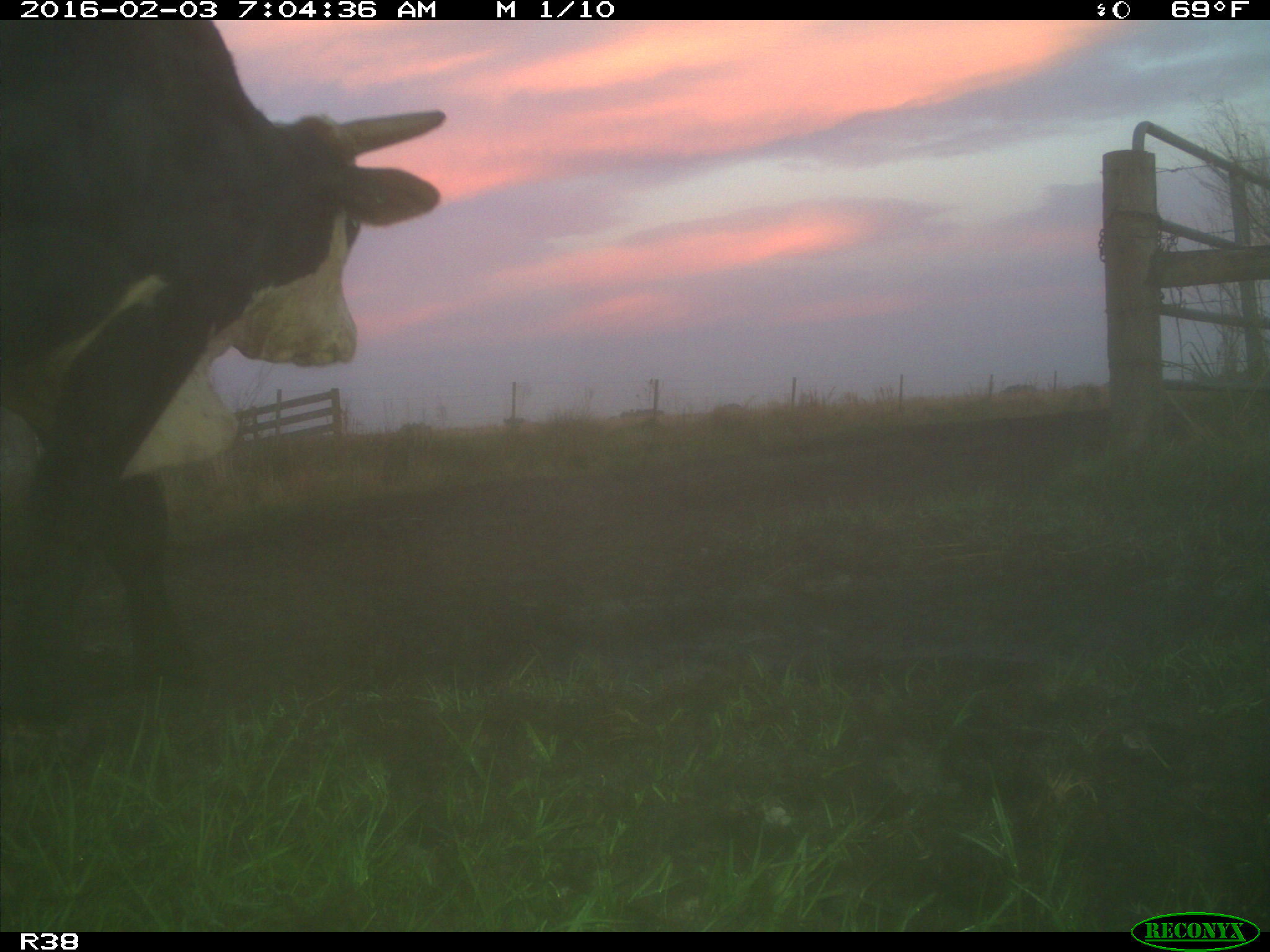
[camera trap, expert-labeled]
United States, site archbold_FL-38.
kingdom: Animalia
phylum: Chordata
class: Mammalia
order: Artiodactyla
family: Bovidae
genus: Bos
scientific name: Bos taurus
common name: domestic cow